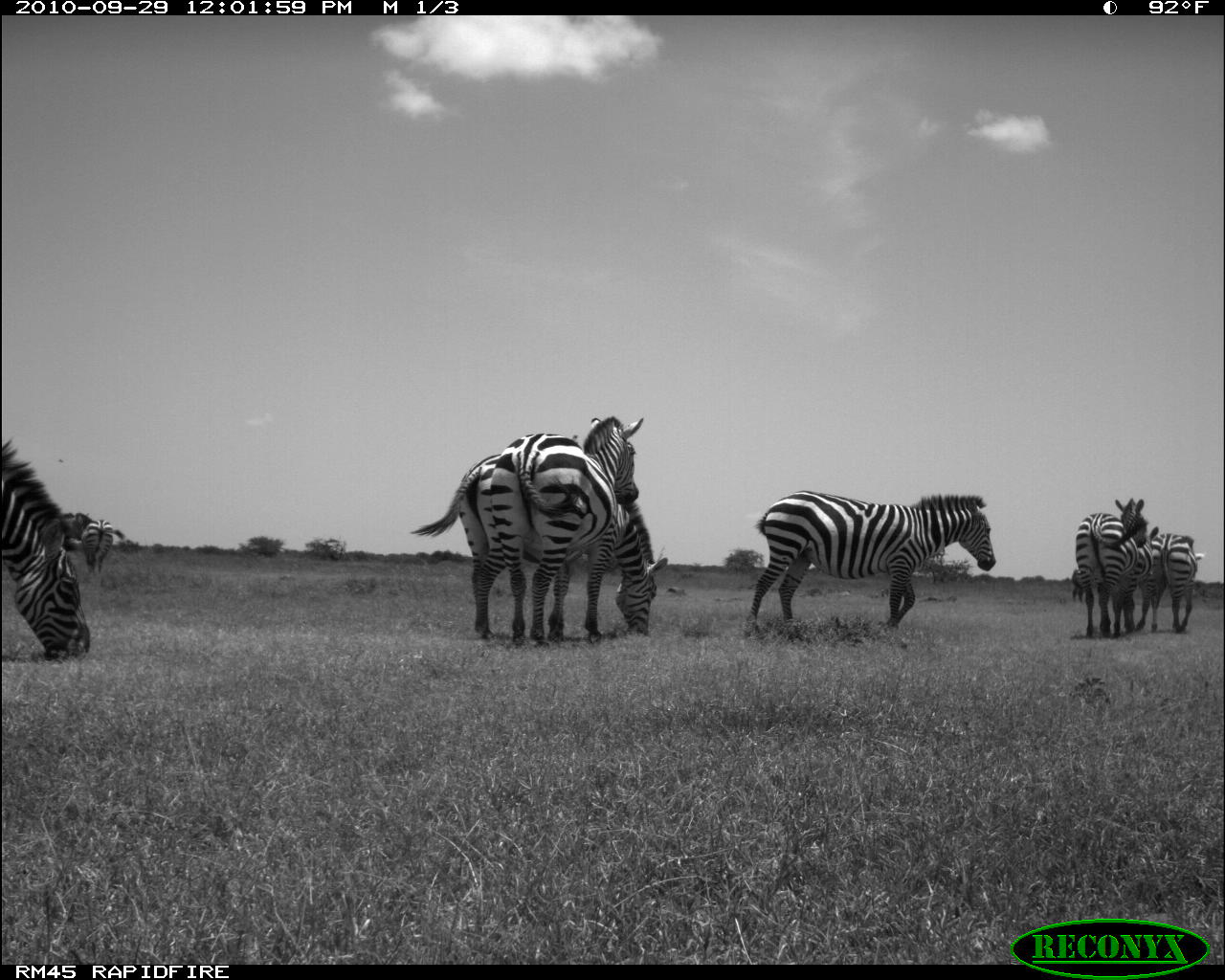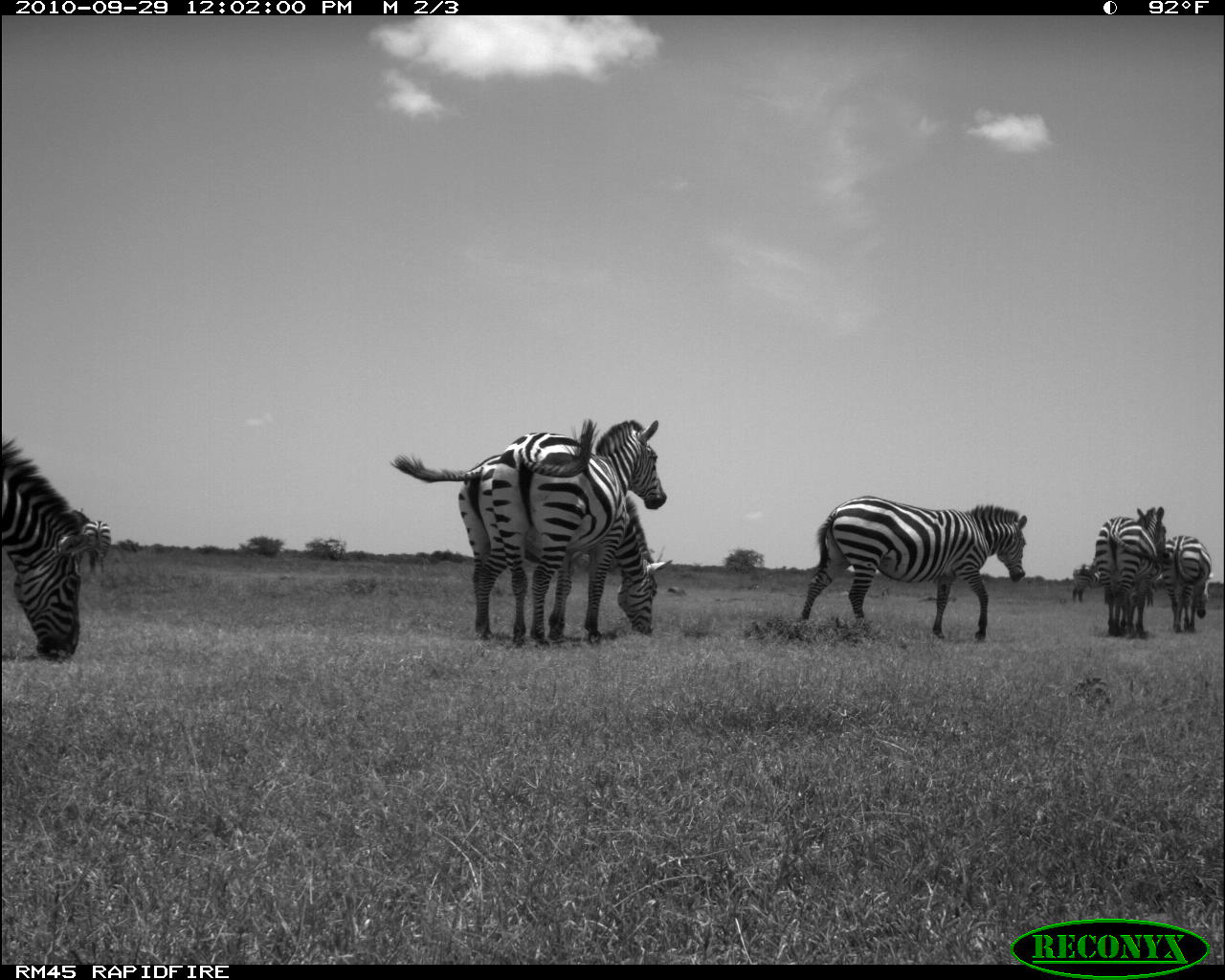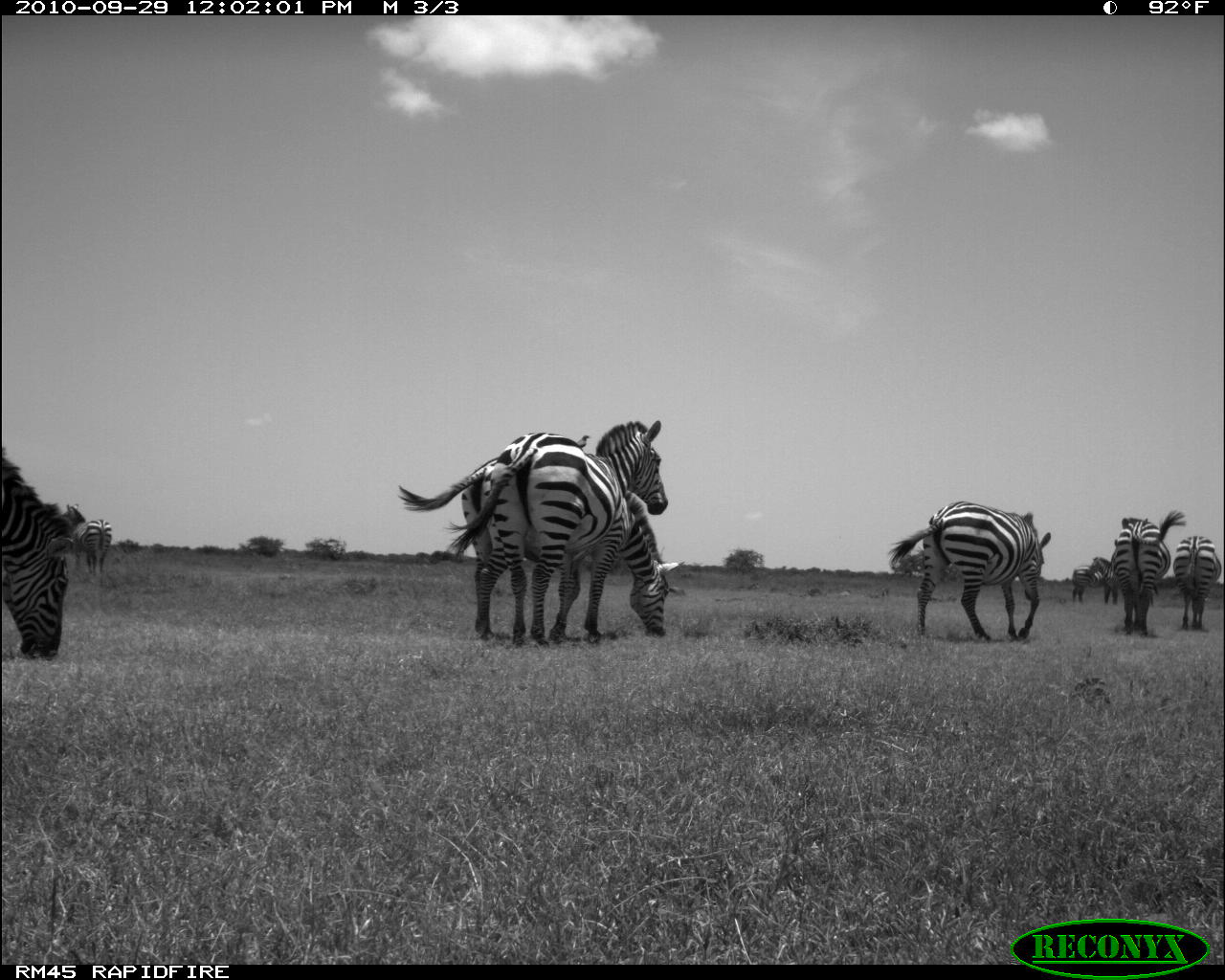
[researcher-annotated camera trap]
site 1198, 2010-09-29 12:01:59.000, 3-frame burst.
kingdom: Animalia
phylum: Chordata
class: Mammalia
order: Perissodactyla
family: Equidae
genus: Equus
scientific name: Equus quagga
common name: plains zebra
Equus quagga (plains zebra), count 7.